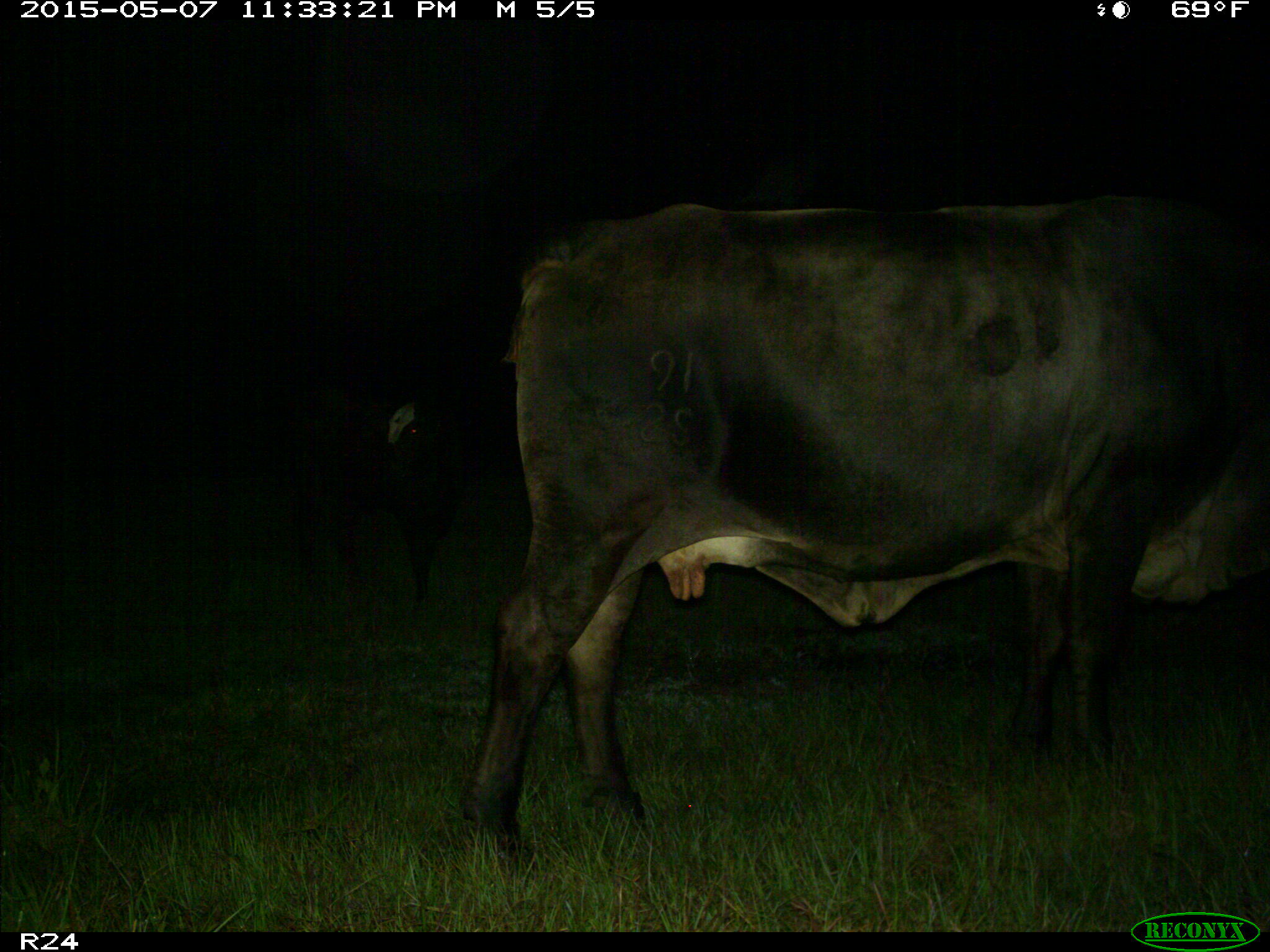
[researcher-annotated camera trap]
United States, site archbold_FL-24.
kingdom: Animalia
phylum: Chordata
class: Mammalia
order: Artiodactyla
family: Bovidae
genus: Bos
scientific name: Bos taurus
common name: domestic cow